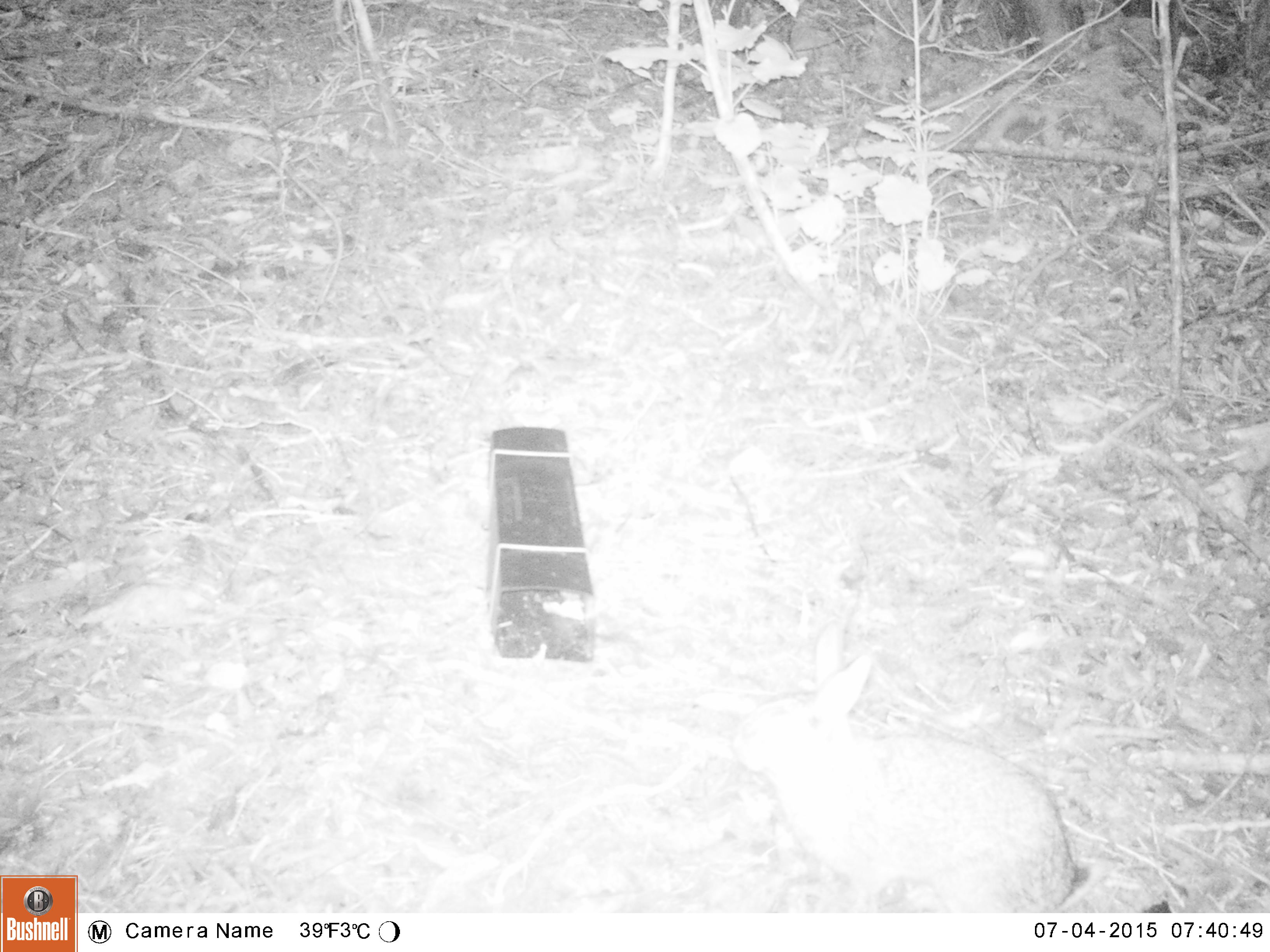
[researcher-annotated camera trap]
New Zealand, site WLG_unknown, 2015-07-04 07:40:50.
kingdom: Animalia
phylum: Chordata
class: Mammalia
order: Lagomorpha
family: Leporidae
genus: Oryctolagus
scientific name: Oryctolagus cuniculus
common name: european rabbit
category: rabbit